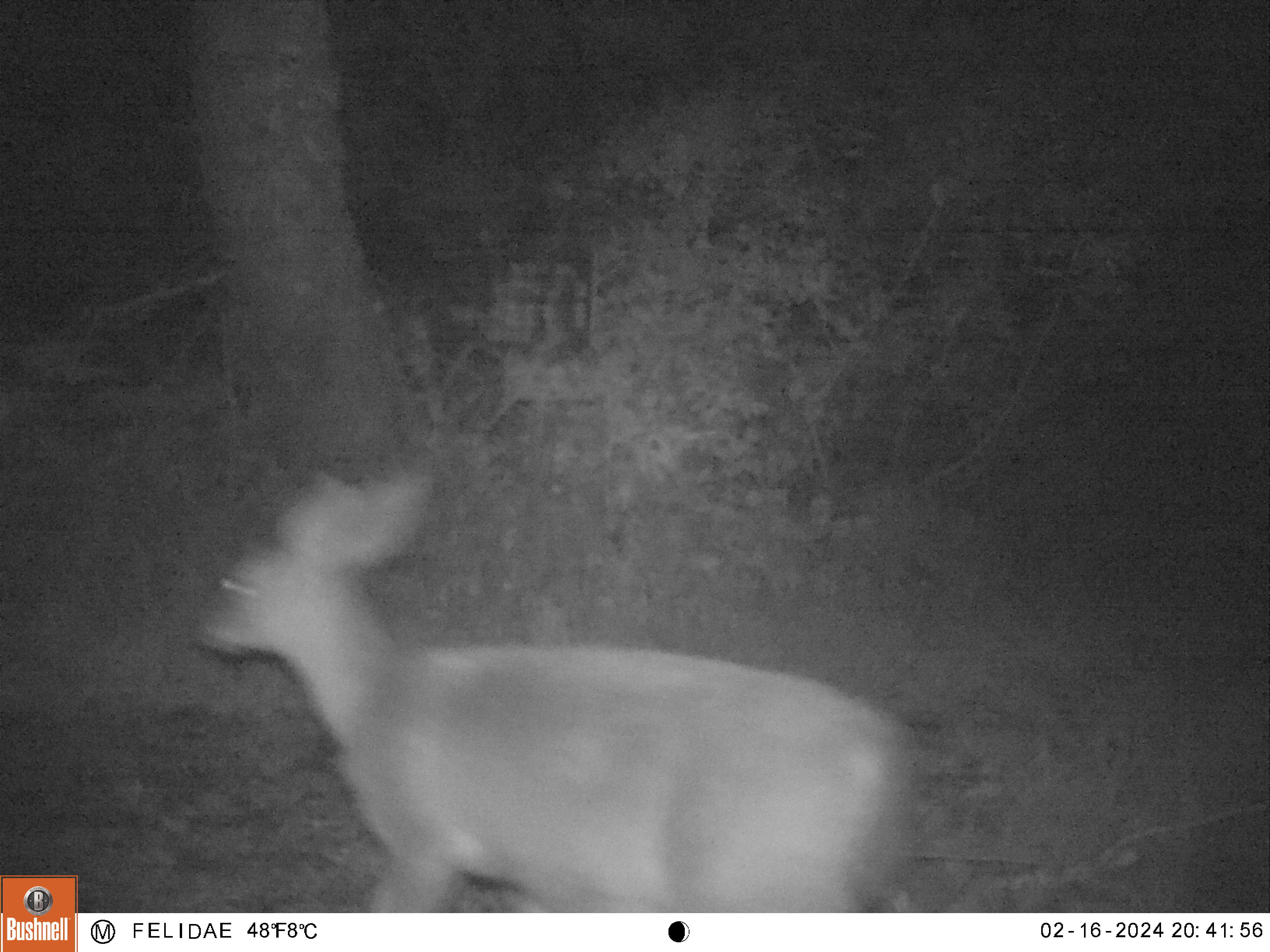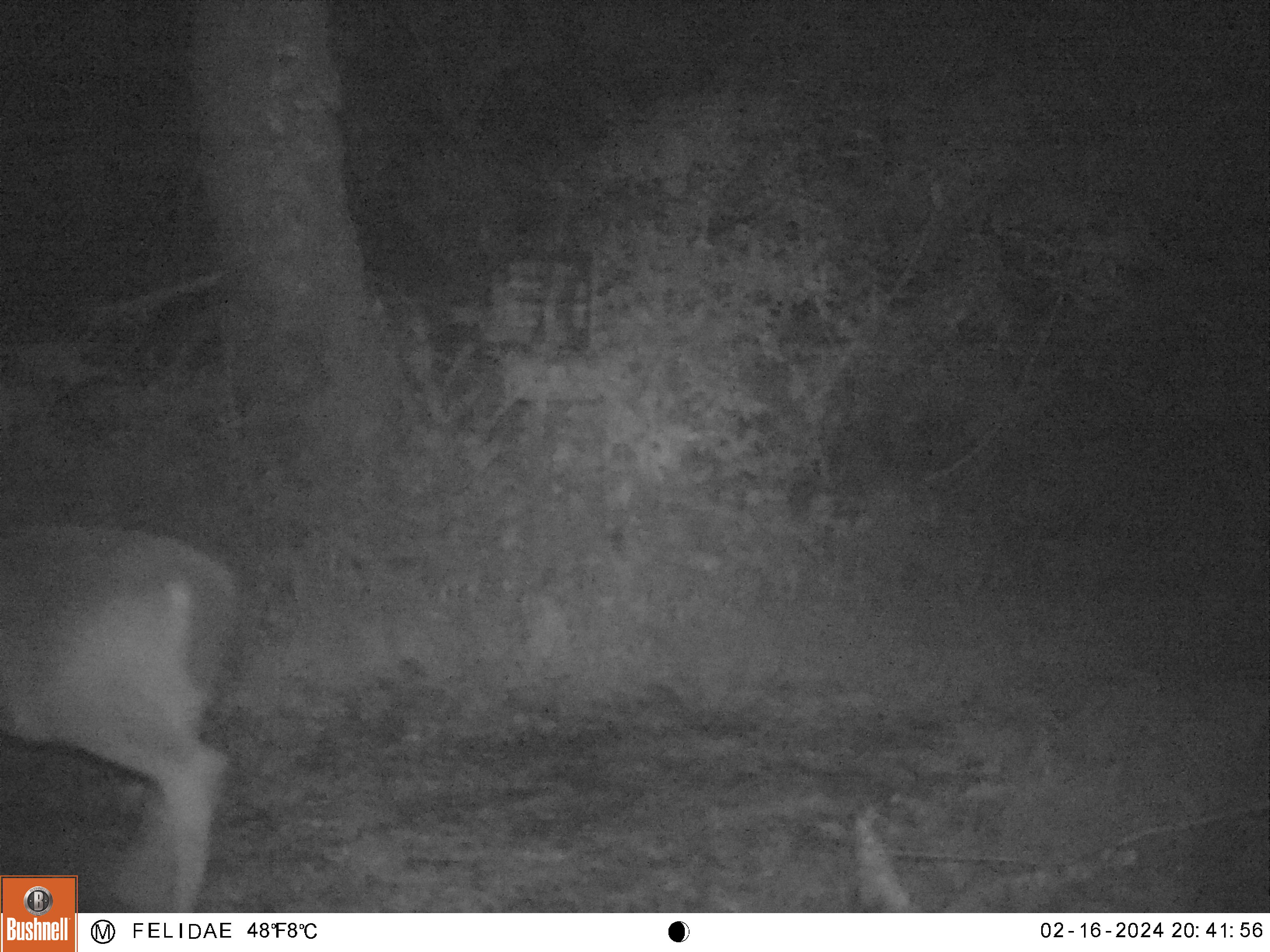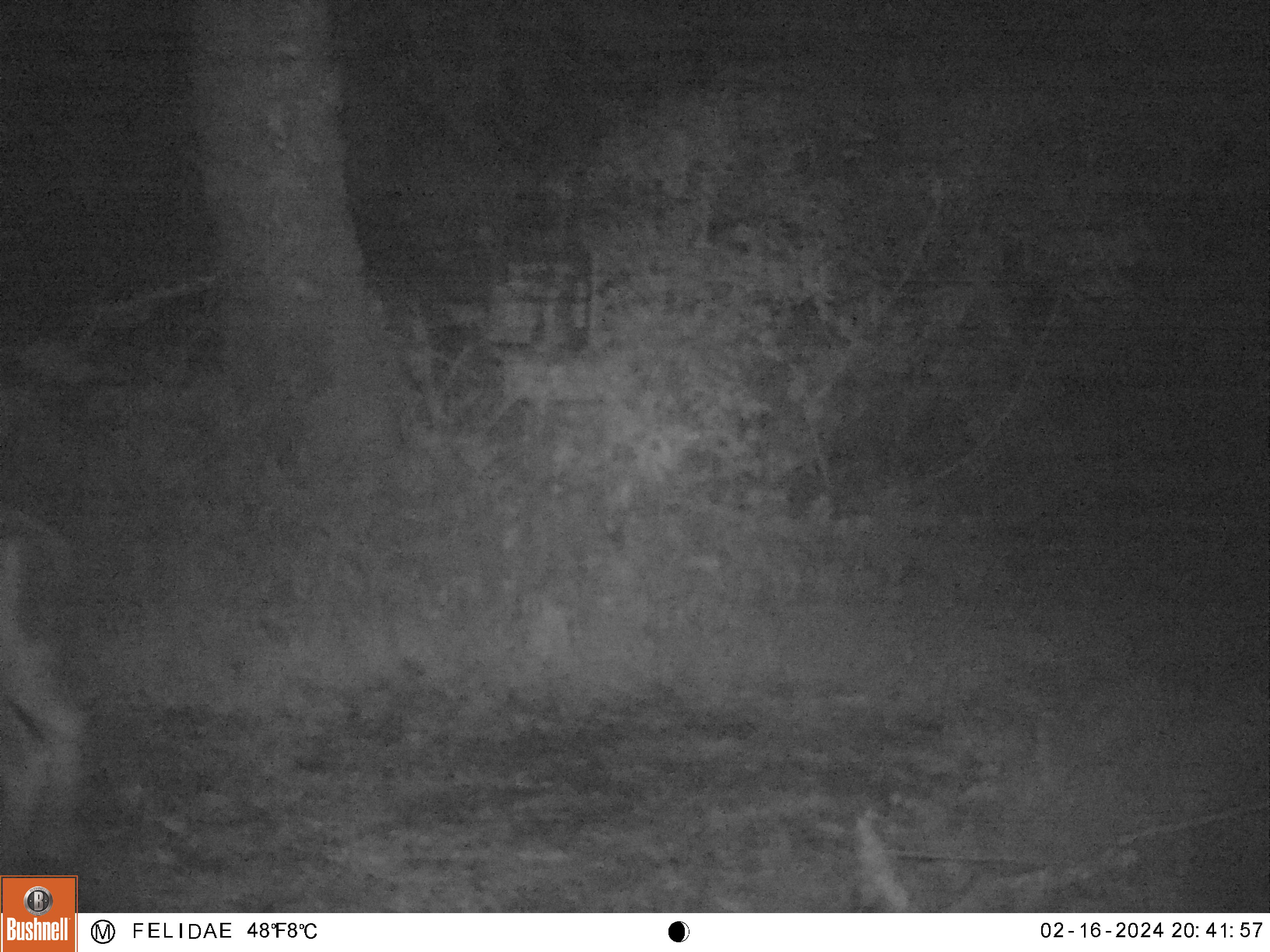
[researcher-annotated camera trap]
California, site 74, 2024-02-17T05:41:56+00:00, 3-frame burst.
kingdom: Animalia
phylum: Chordata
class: Mammalia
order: Artiodactyla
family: Cervidae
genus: Odocoileus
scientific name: Odocoileus hemionus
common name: mule deer